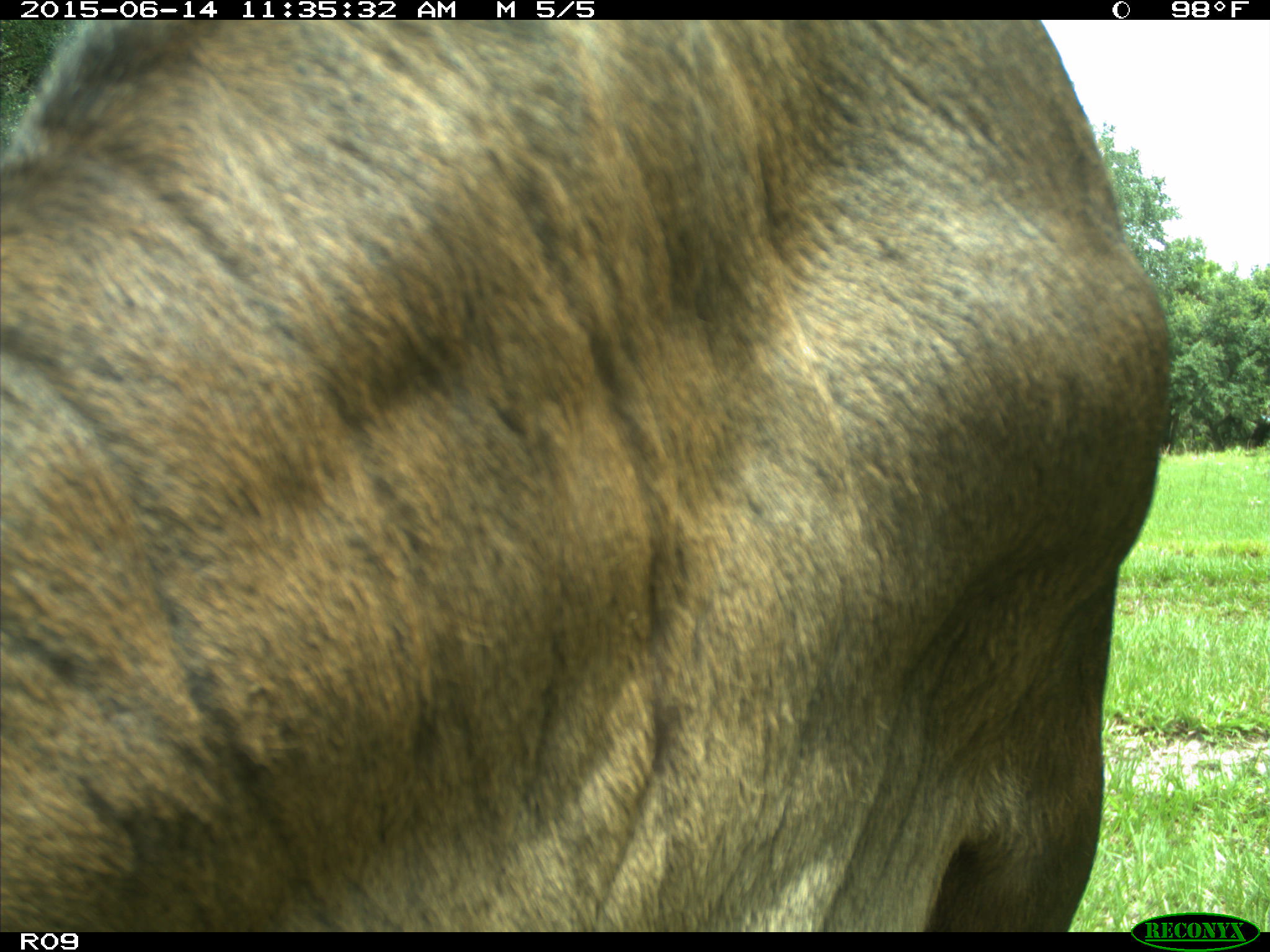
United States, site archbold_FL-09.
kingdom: Animalia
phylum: Chordata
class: Mammalia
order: Artiodactyla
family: Bovidae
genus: Bos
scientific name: Bos taurus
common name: domestic cow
Bos taurus (domestic cow).